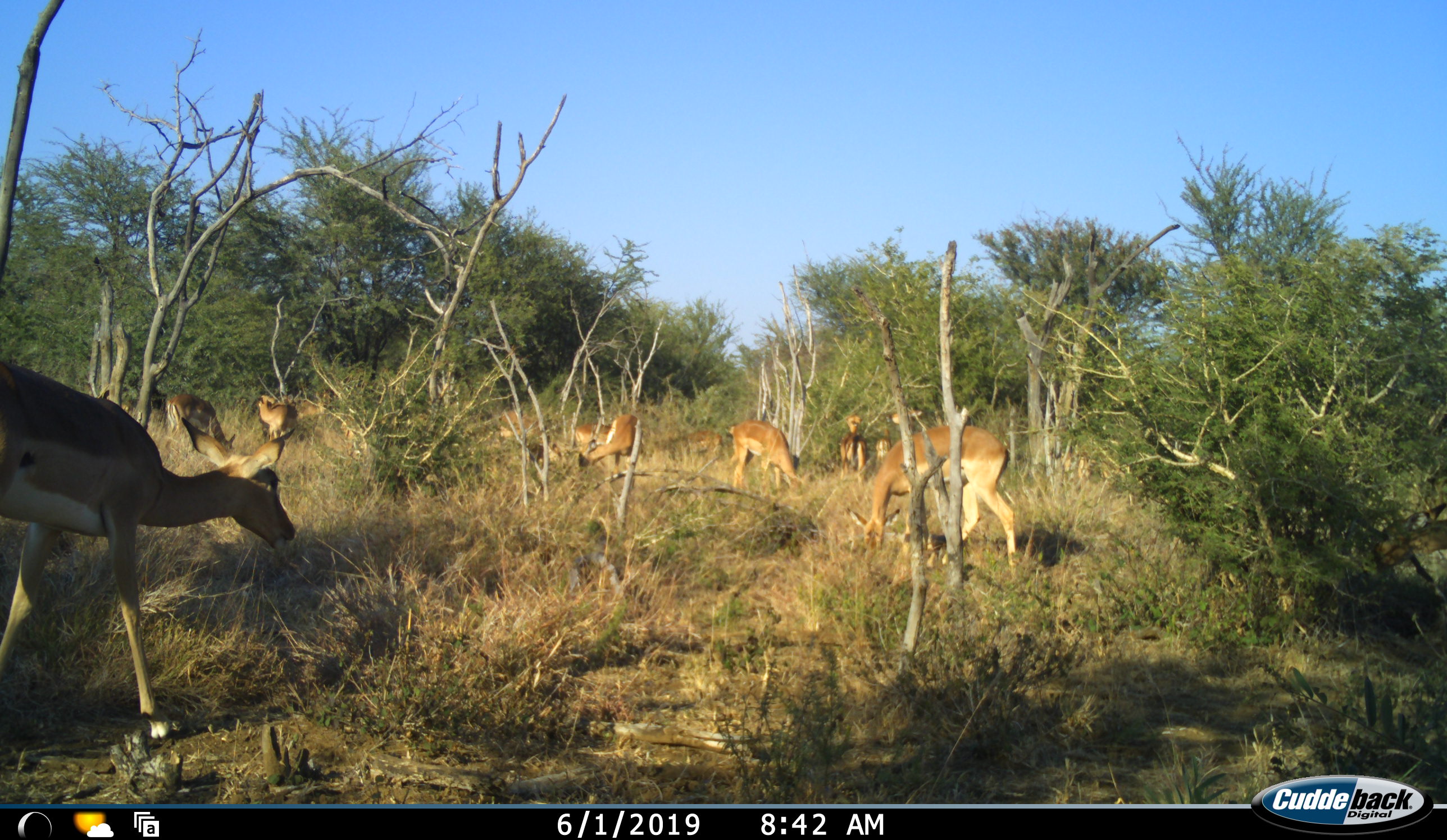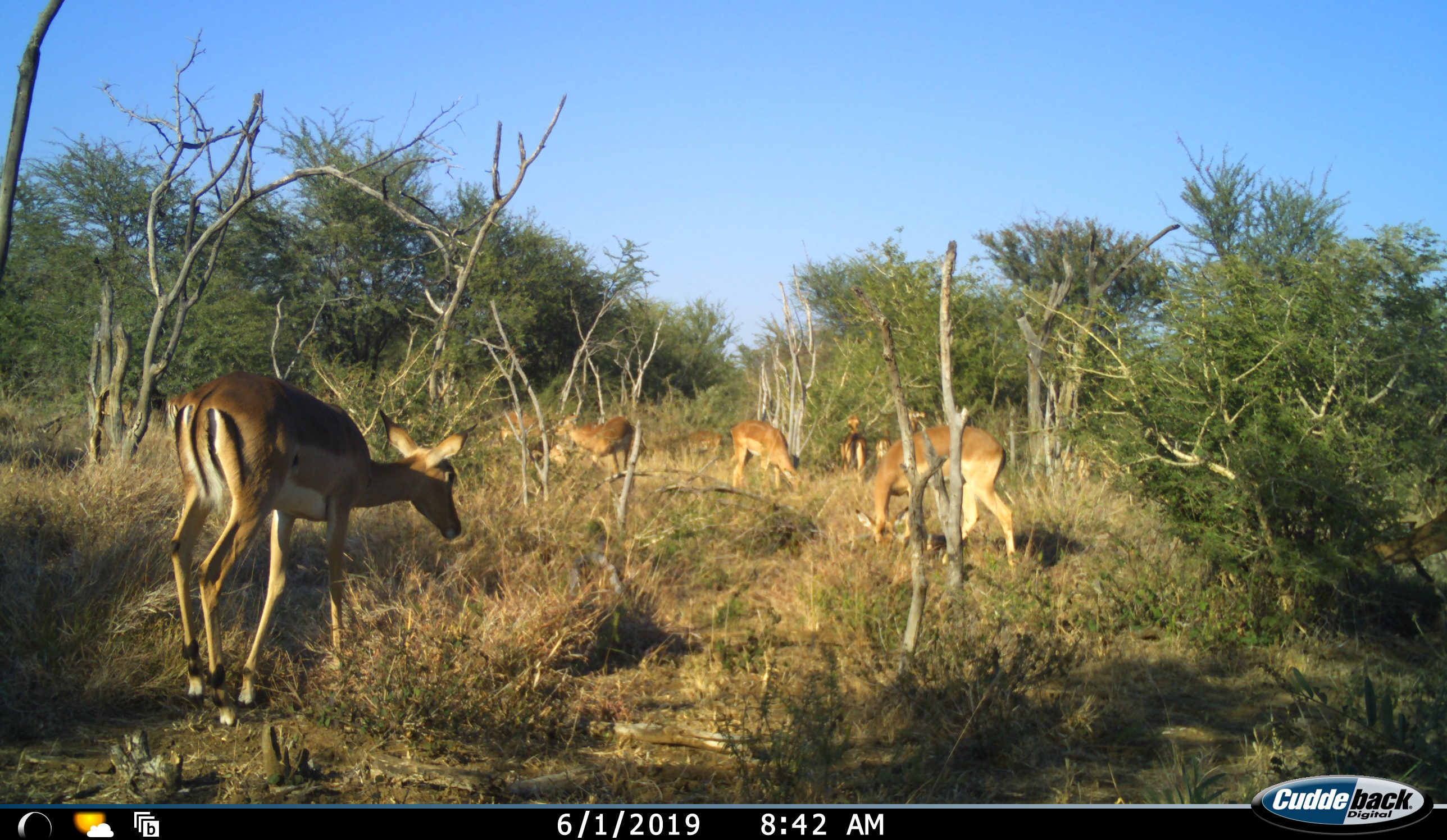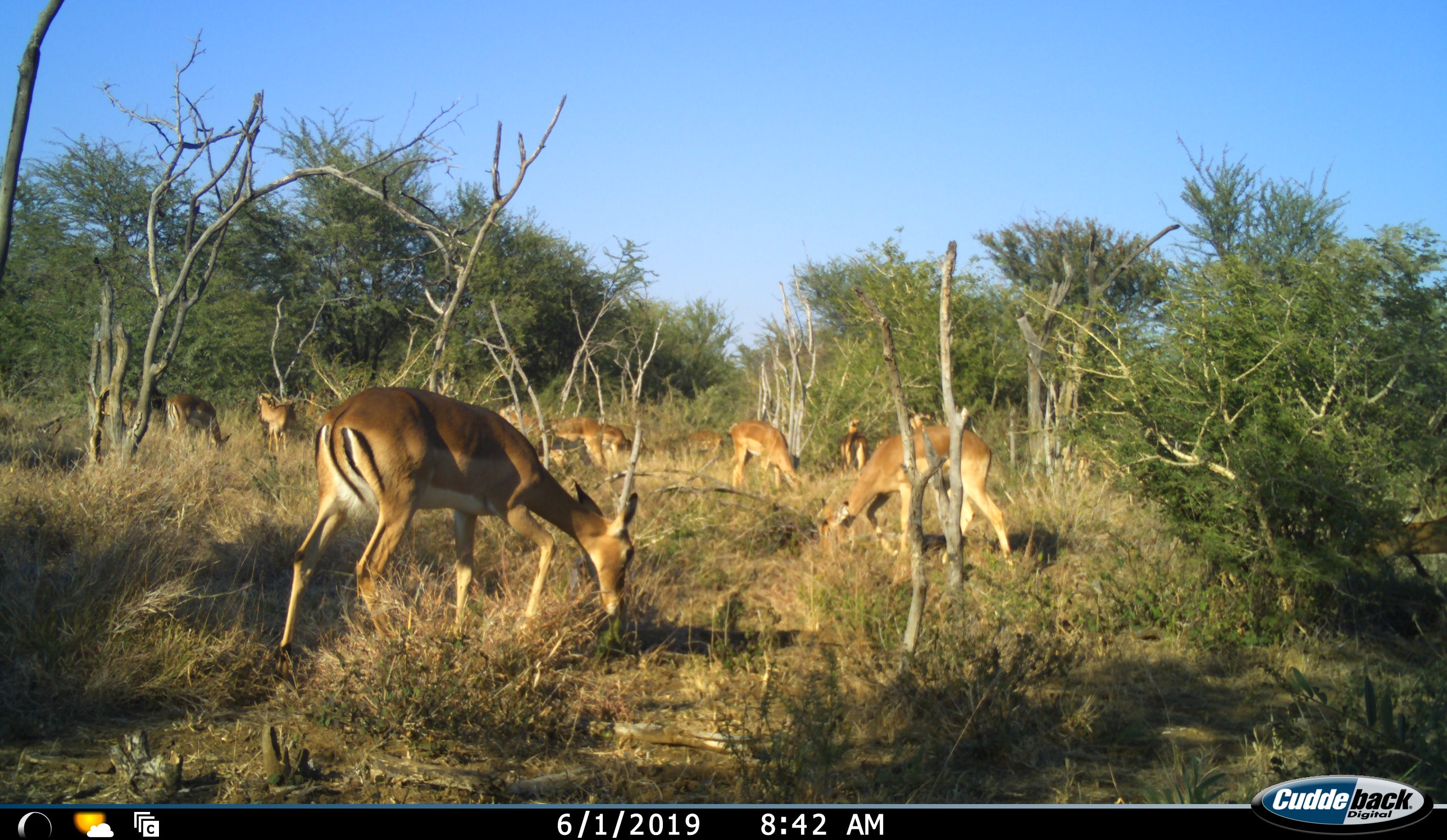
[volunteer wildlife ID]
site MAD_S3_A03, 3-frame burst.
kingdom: Animalia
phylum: Chordata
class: Mammalia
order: Artiodactyla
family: Bovidae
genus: Aepyceros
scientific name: Aepyceros melampus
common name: impala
Impala (Aepyceros melampus), count 10. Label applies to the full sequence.